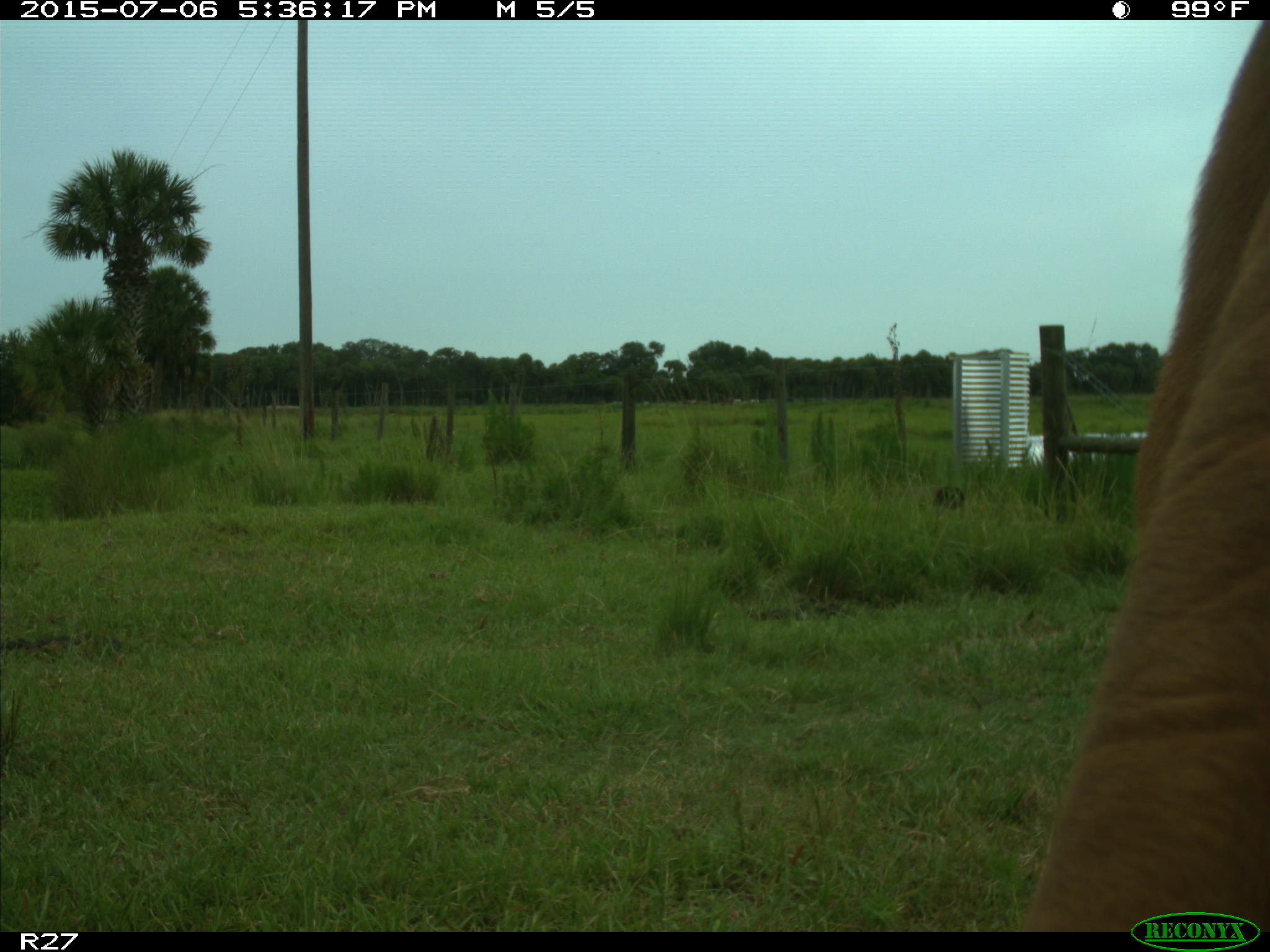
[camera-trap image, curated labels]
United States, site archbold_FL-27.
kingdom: Animalia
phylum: Chordata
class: Mammalia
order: Artiodactyla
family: Bovidae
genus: Bos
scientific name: Bos taurus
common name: domestic cow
Bos taurus (domestic cow).